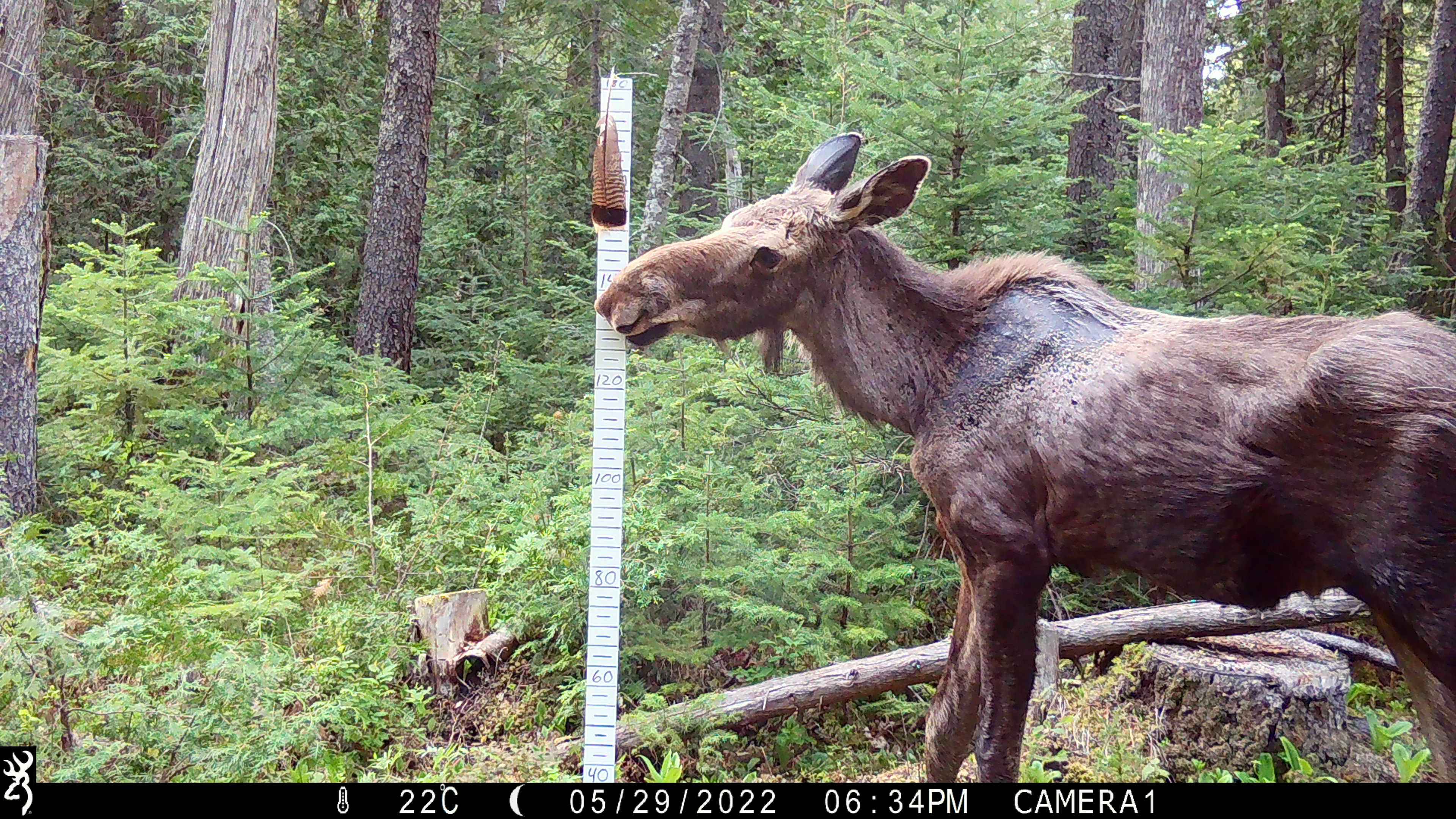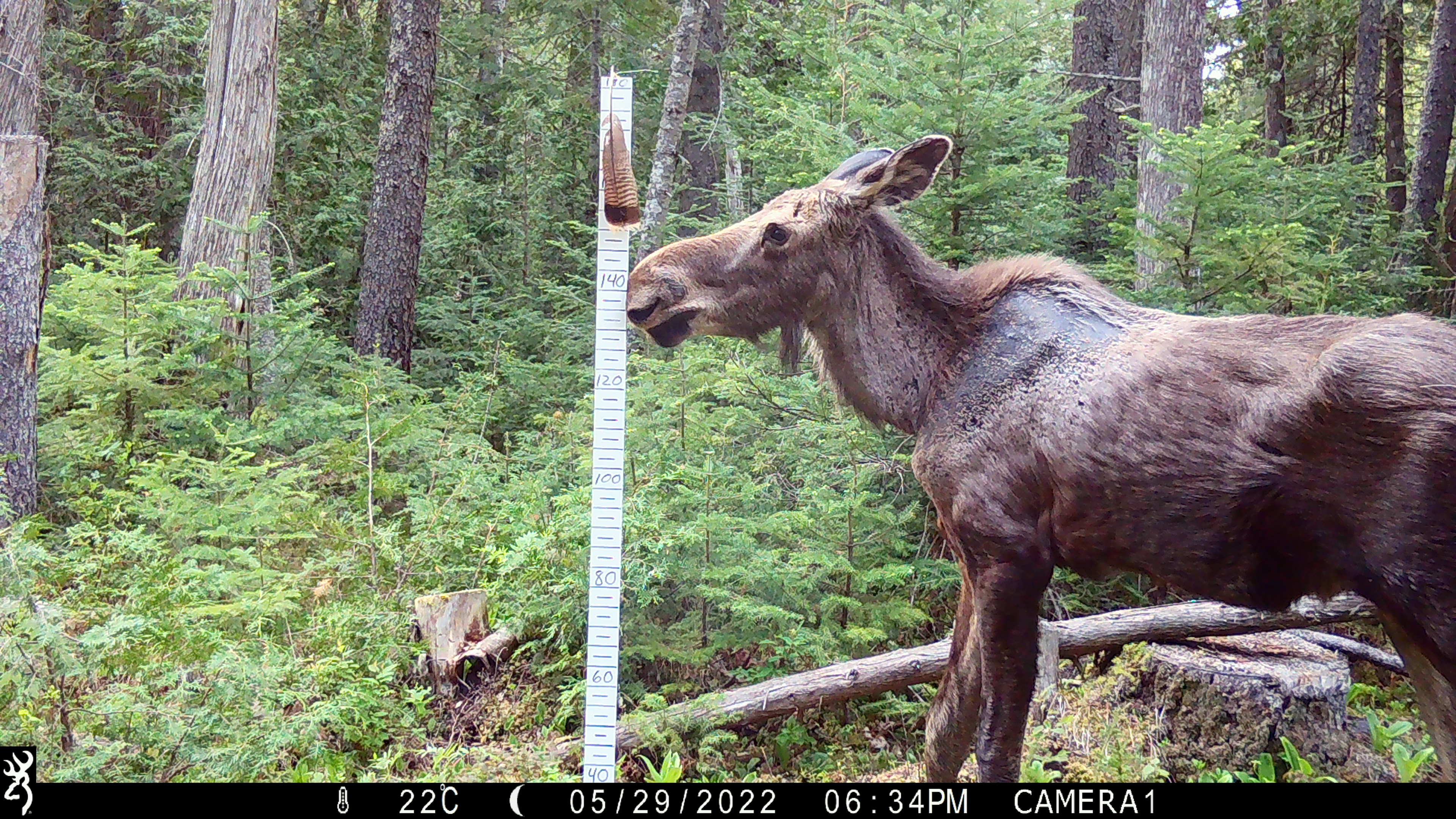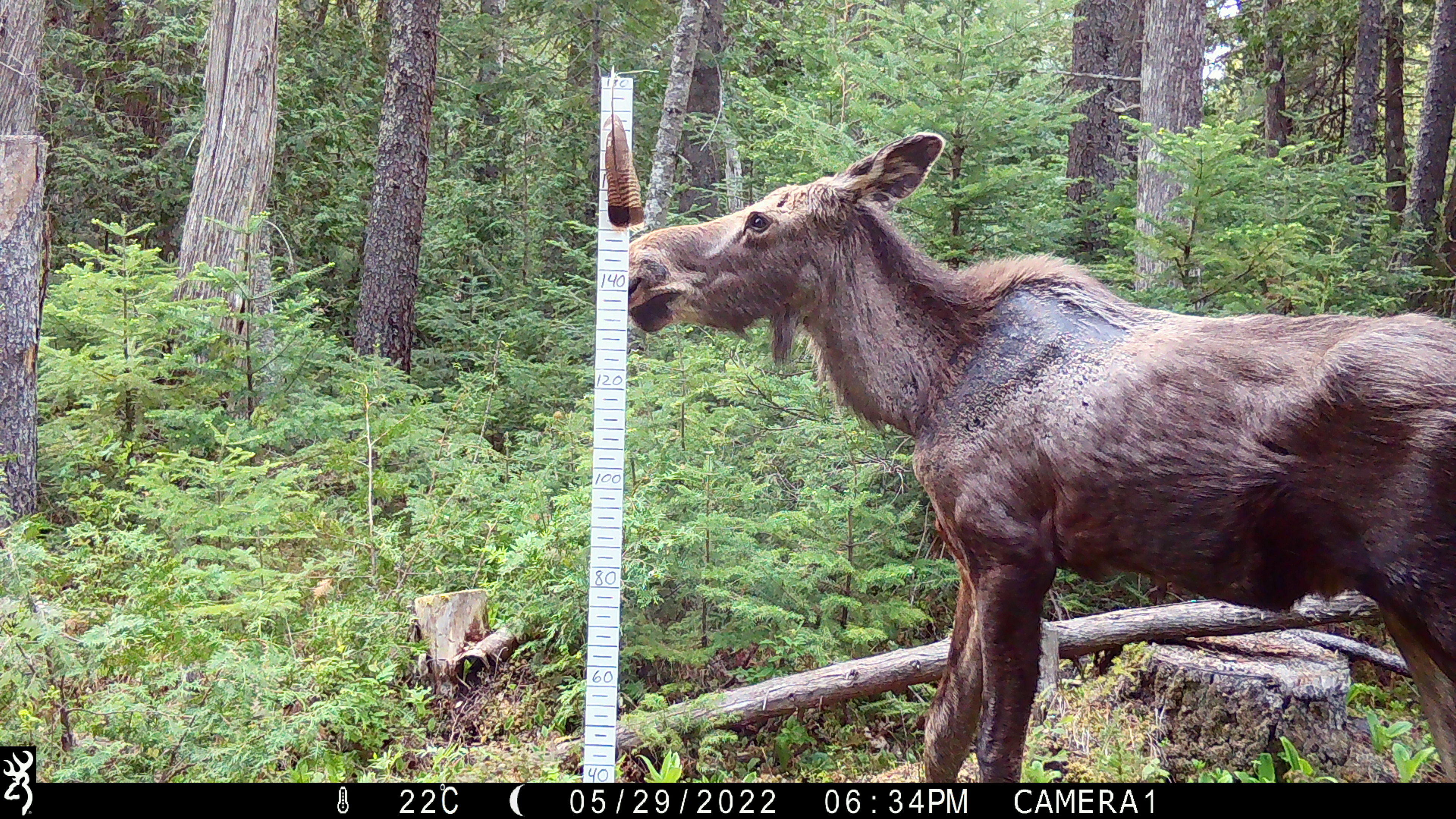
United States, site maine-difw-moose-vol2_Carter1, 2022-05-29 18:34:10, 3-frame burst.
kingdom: Animalia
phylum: Chordata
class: Mammalia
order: Artiodactyla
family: Cervidae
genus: Alces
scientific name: Alces alces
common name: moose